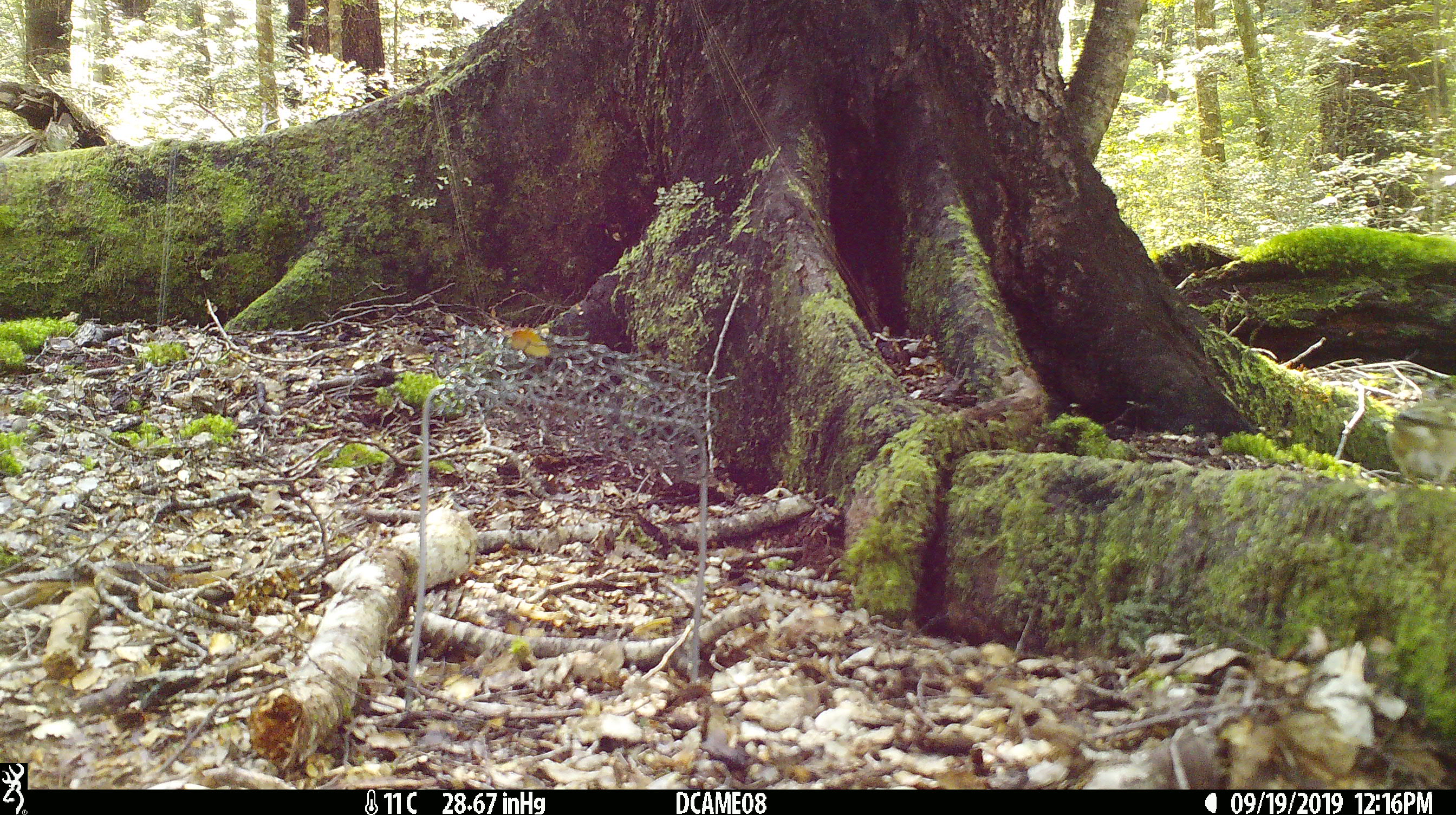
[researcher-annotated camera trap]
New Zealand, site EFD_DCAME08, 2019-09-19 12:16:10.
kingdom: Animalia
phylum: Chordata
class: Aves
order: Passeriformes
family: Fringillidae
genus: Fringilla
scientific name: Fringilla coelebs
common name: common chaffinch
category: chaffinch